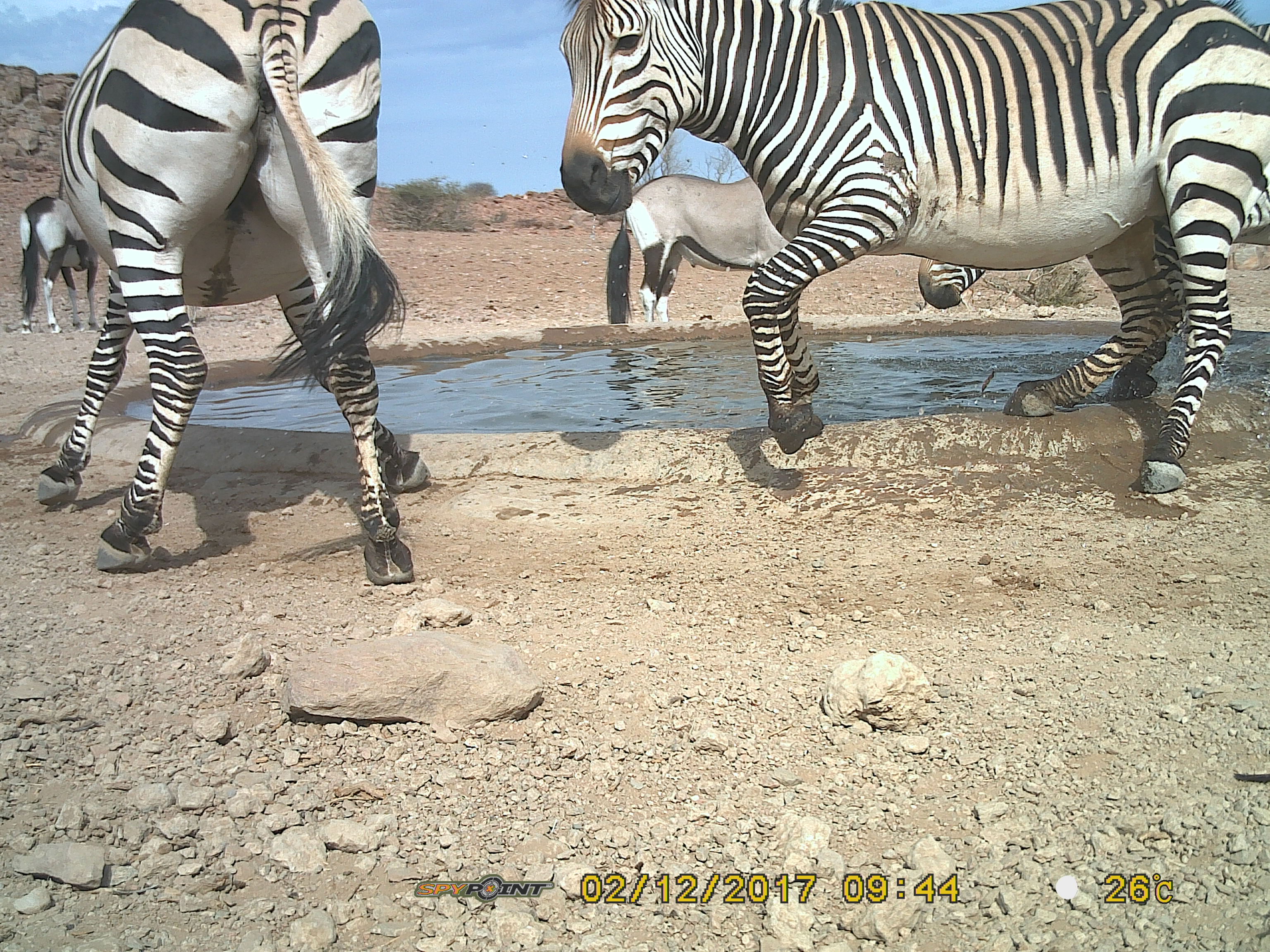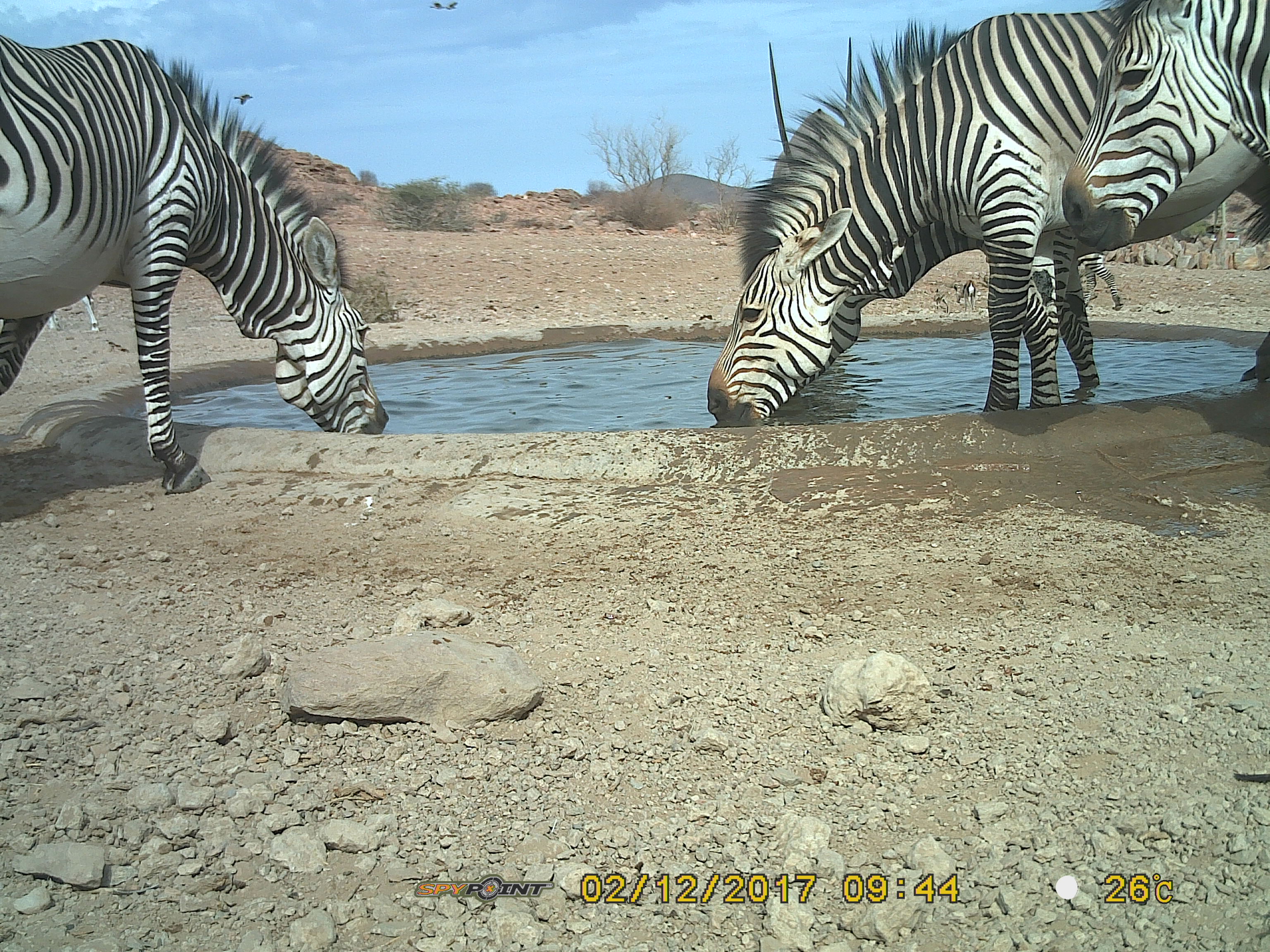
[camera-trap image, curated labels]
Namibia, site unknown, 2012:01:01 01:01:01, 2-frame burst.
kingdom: Animalia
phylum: Chordata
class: Mammalia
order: Perissodactyla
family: Equidae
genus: Equus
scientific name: Equus zebra hartmannae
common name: hartmann's mountain zebra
Equus zebra hartmannae (hartmann's mountain zebra).